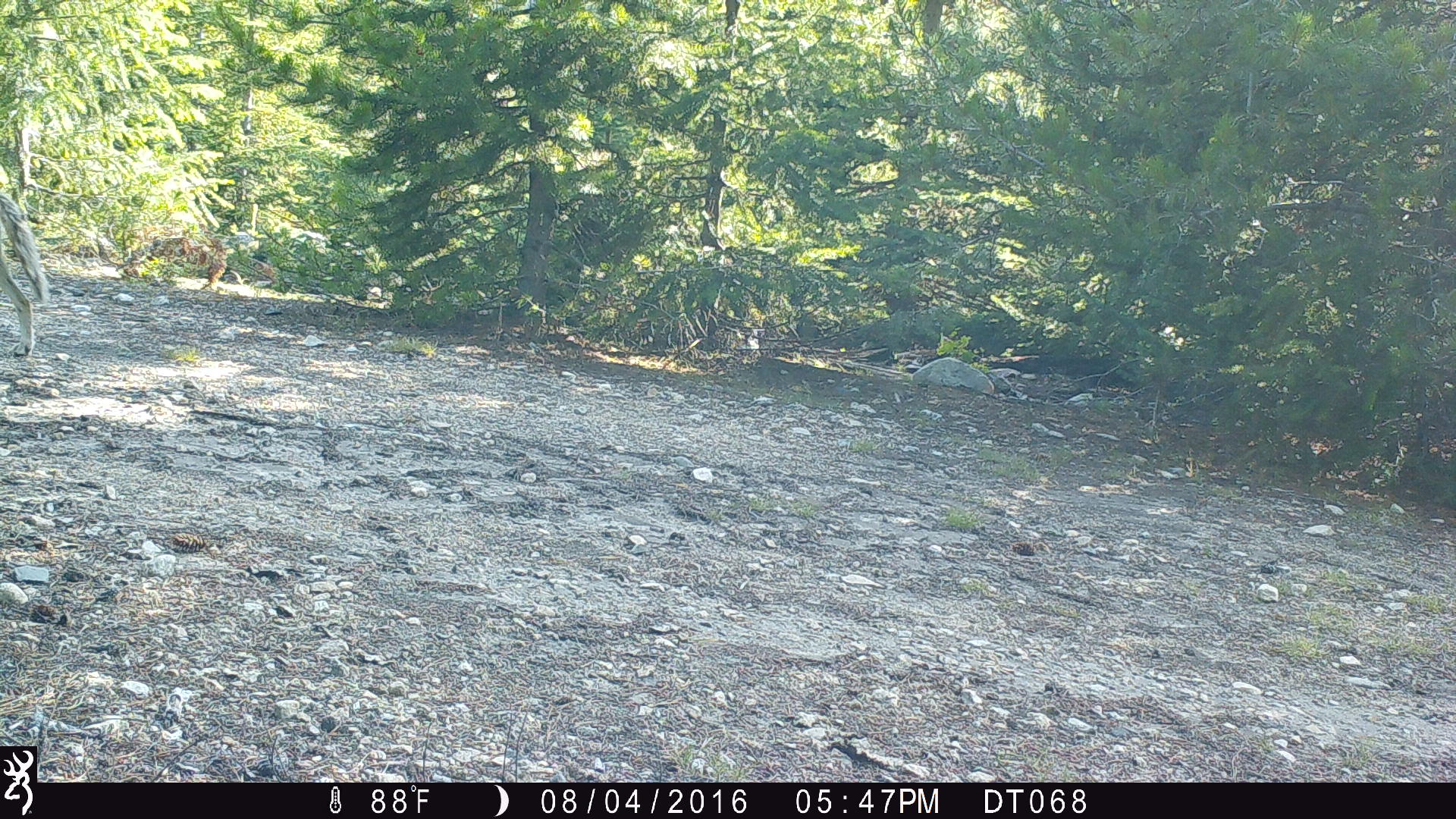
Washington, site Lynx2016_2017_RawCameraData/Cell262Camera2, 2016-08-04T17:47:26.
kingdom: Animalia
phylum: Chordata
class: Mammalia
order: Carnivora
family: Canidae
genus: Canis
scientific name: Canis latrans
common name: coyote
Canis latrans (coyote). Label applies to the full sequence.